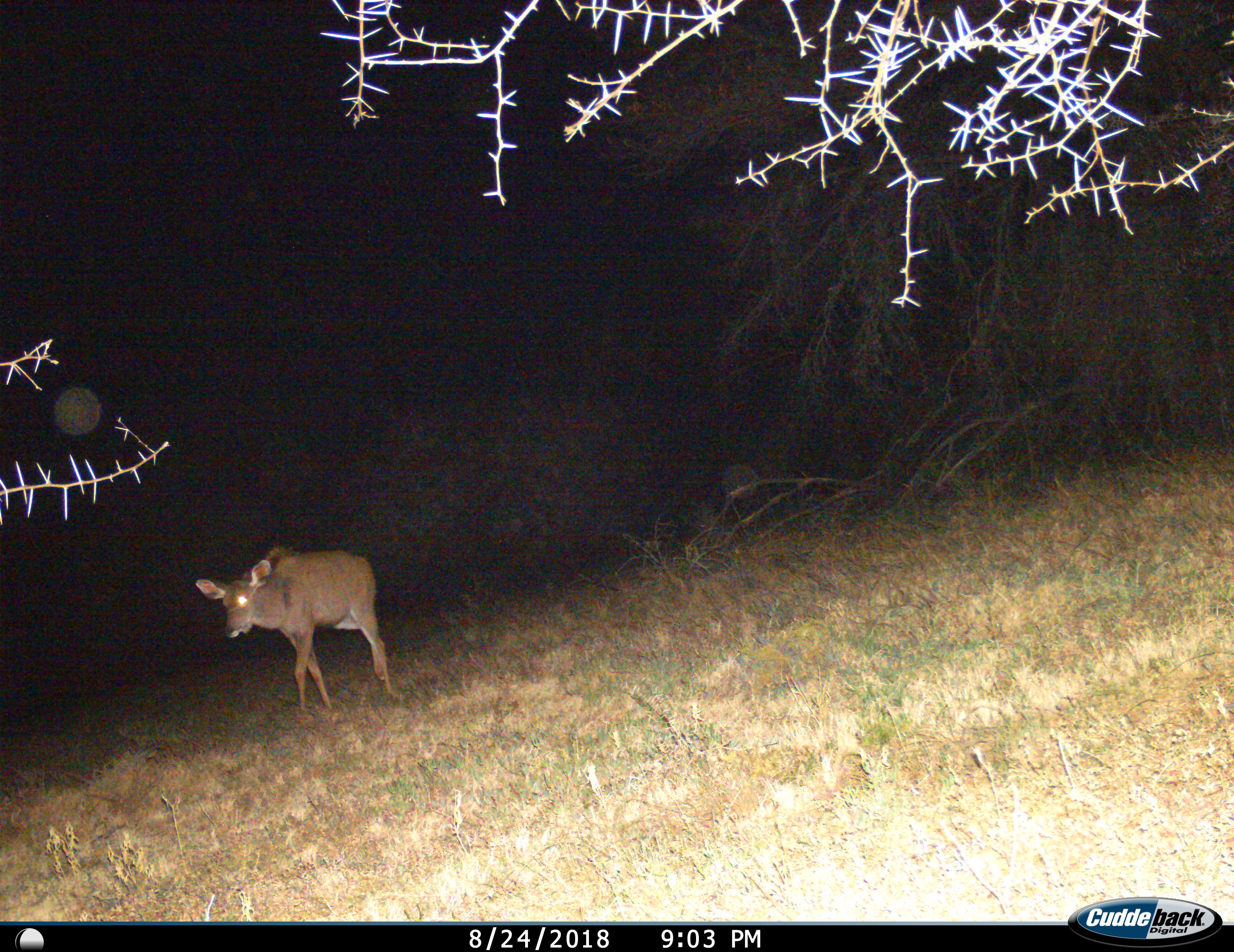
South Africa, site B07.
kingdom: Animalia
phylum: Chordata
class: Mammalia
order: Artiodactyla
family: Bovidae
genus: Tragelaphus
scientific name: Tragelaphus strepsiceros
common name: greater kudu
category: kudu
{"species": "kudu (greater kudu) (Tragelaphus strepsiceros)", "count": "1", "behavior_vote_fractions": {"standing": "0%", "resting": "0%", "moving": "100%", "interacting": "0%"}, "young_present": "11%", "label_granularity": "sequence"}